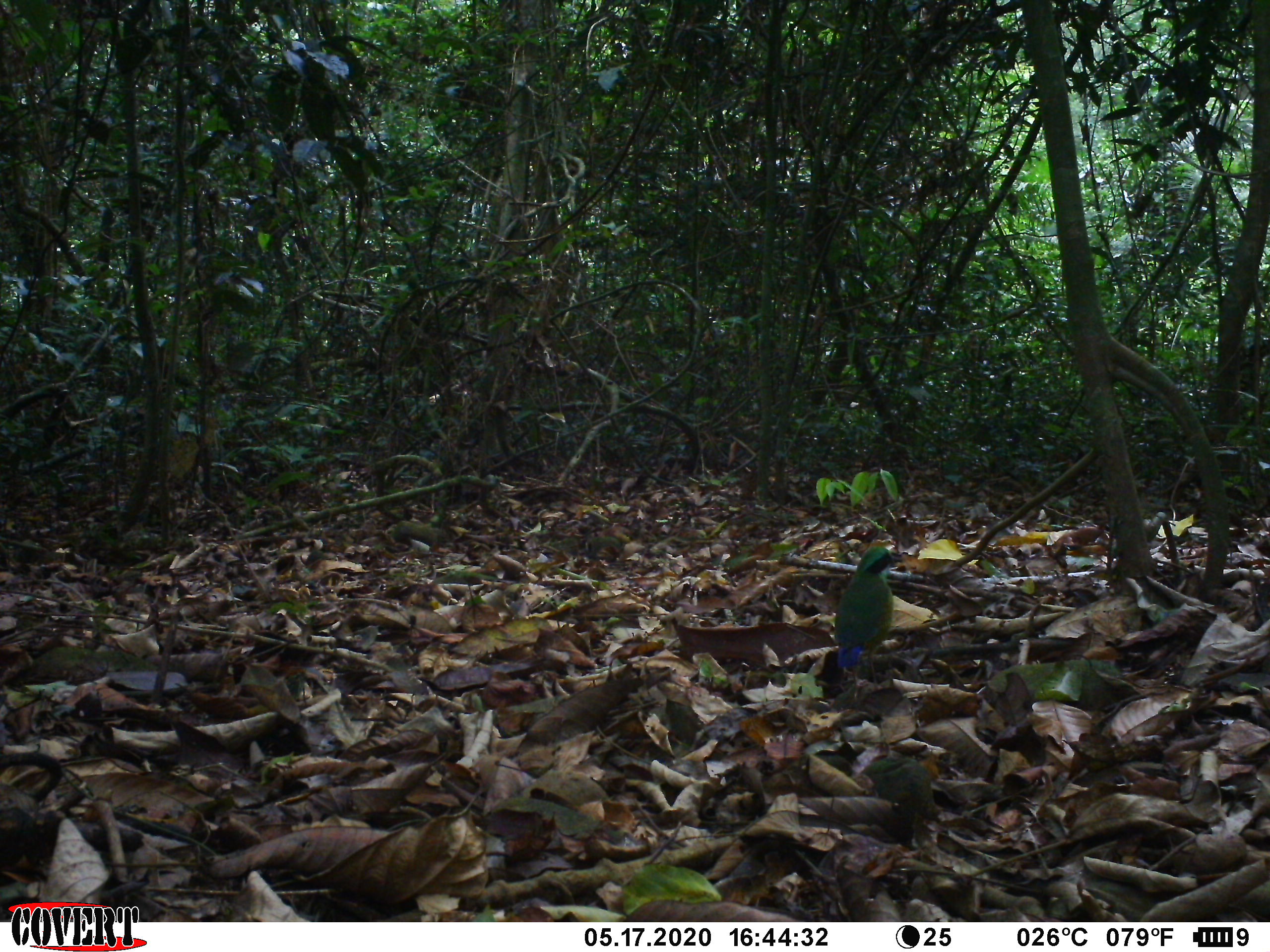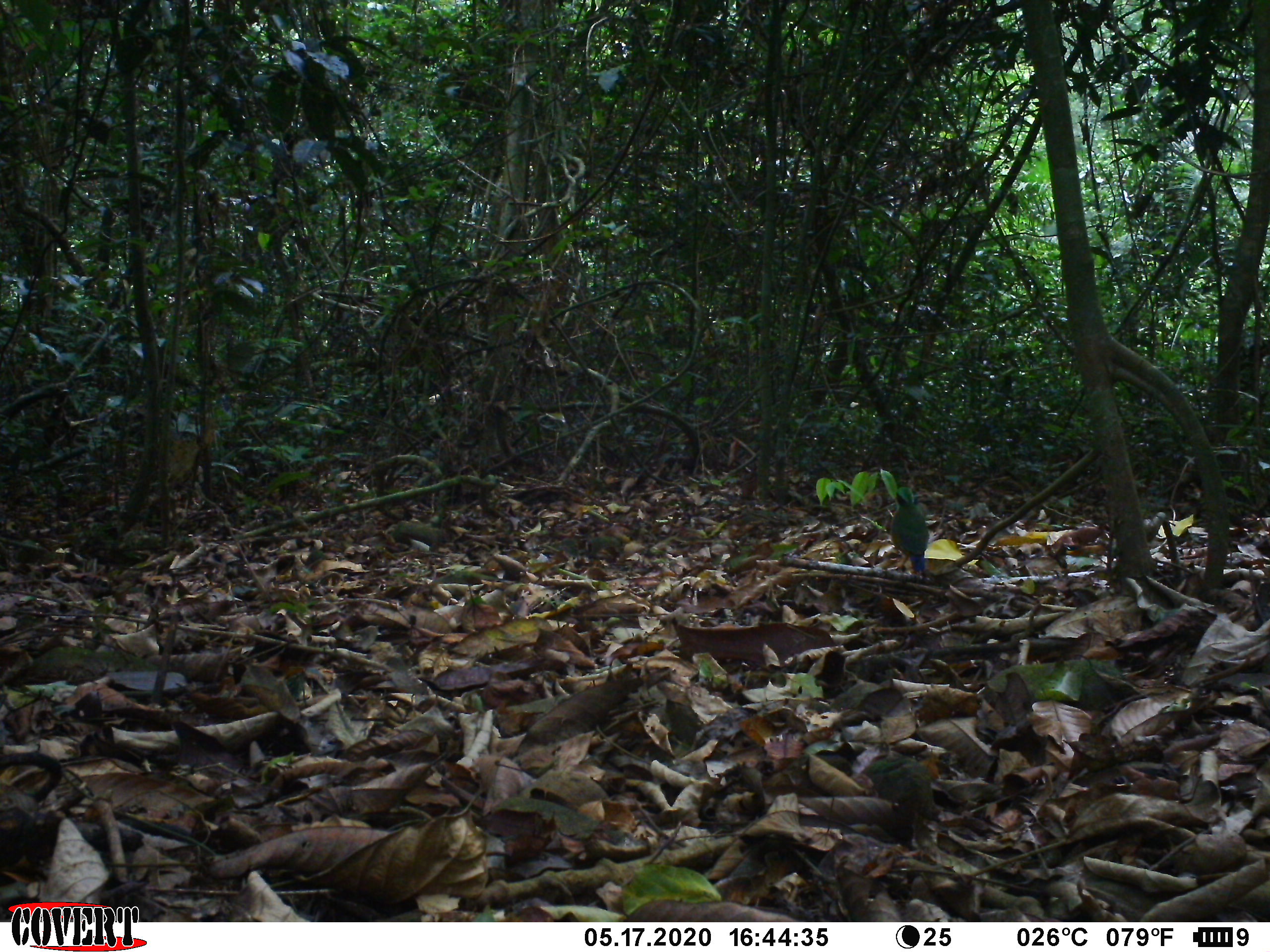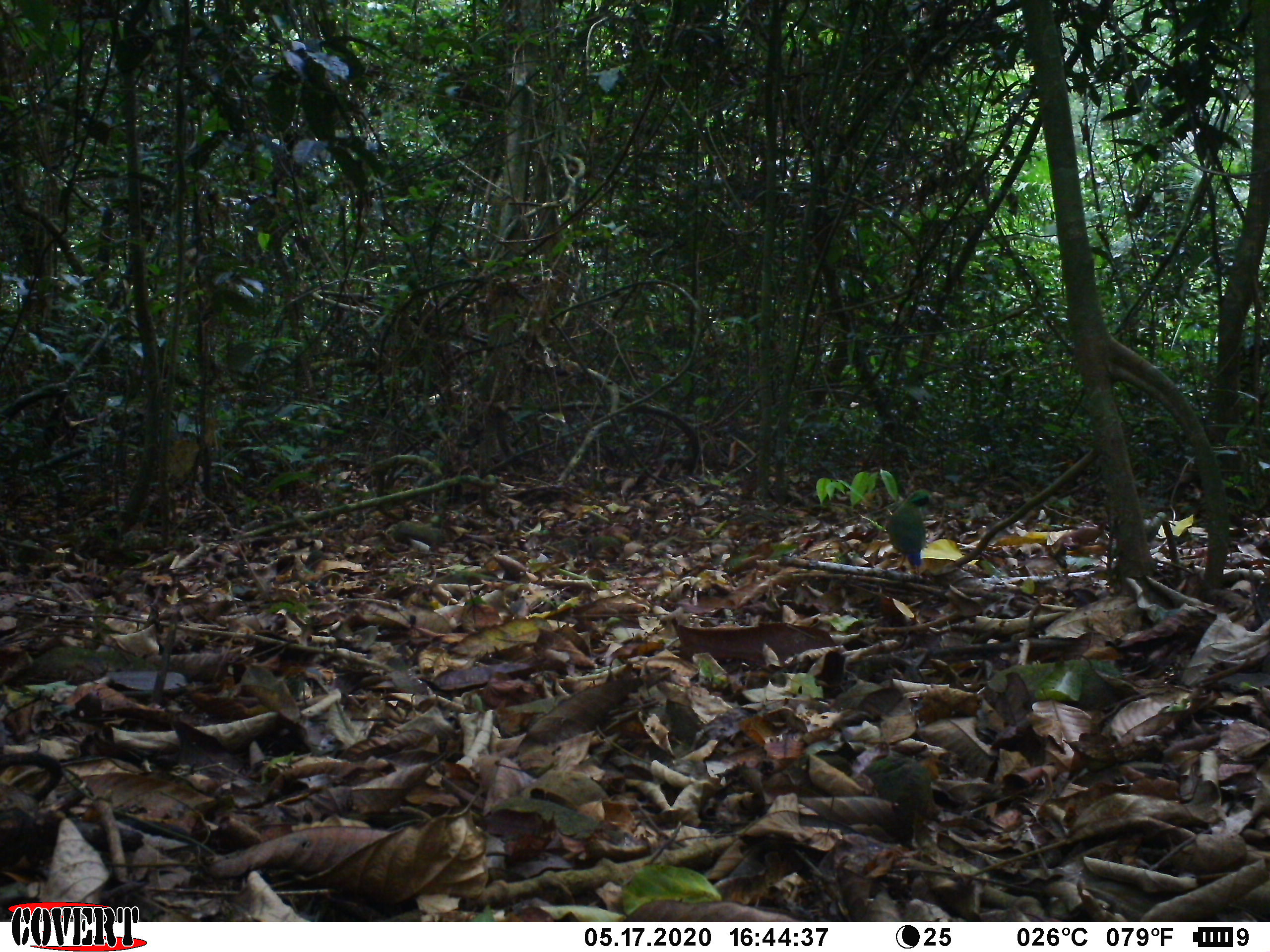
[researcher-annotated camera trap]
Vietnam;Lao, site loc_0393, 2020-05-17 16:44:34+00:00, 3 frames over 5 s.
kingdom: Animalia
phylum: Chordata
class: Aves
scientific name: Aves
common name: bird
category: unidentified bird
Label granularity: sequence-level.